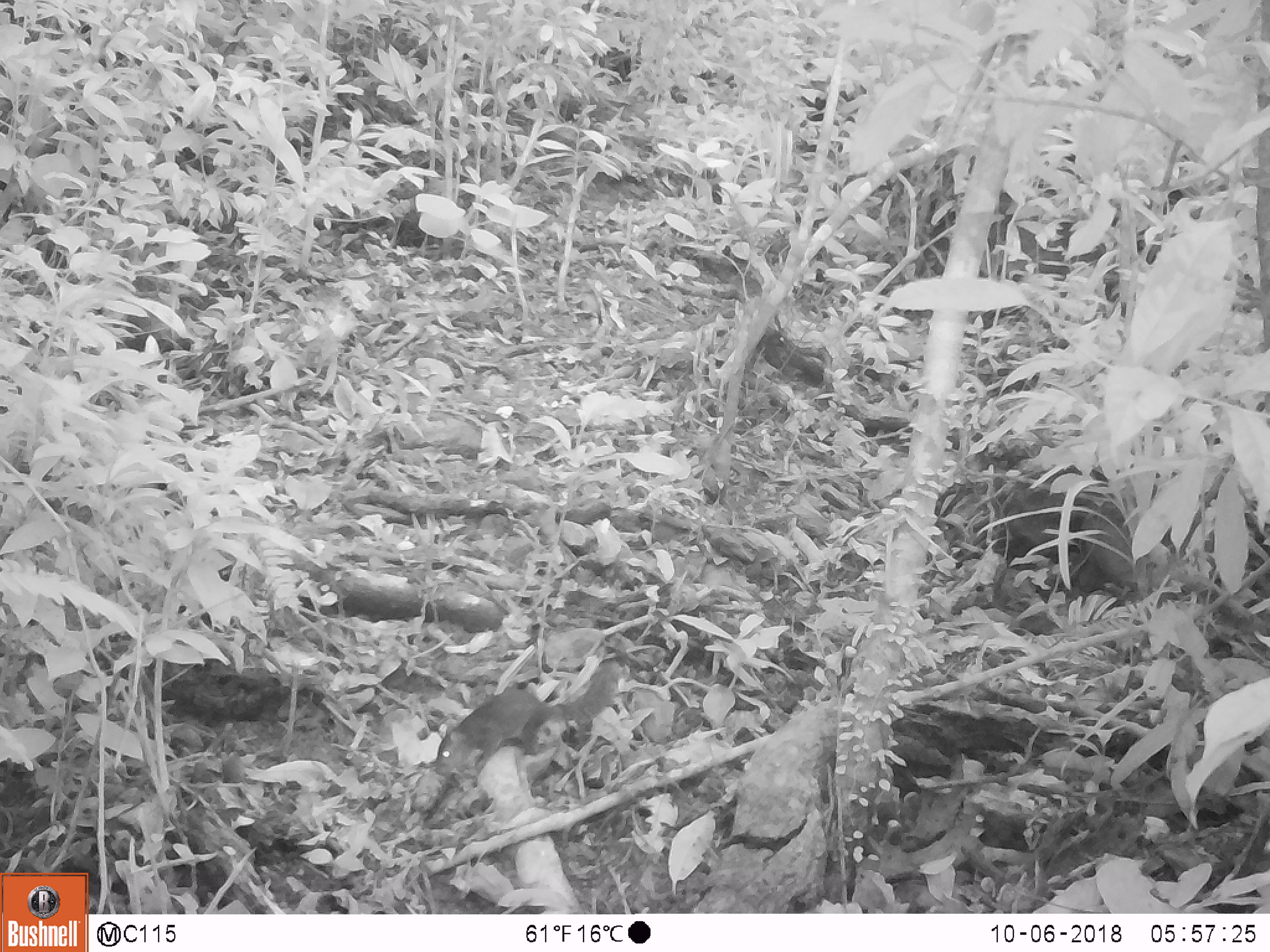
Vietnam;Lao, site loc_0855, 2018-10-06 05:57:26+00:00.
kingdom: Animalia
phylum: Chordata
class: Mammalia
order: Rodentia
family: Sciuridae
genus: Dremomys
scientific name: Dremomys rufigenis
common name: red-cheeked squirrel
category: red cheeked squirrel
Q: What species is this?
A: Red cheeked squirrel (red-cheeked squirrel) (Dremomys rufigenis).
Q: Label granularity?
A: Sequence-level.